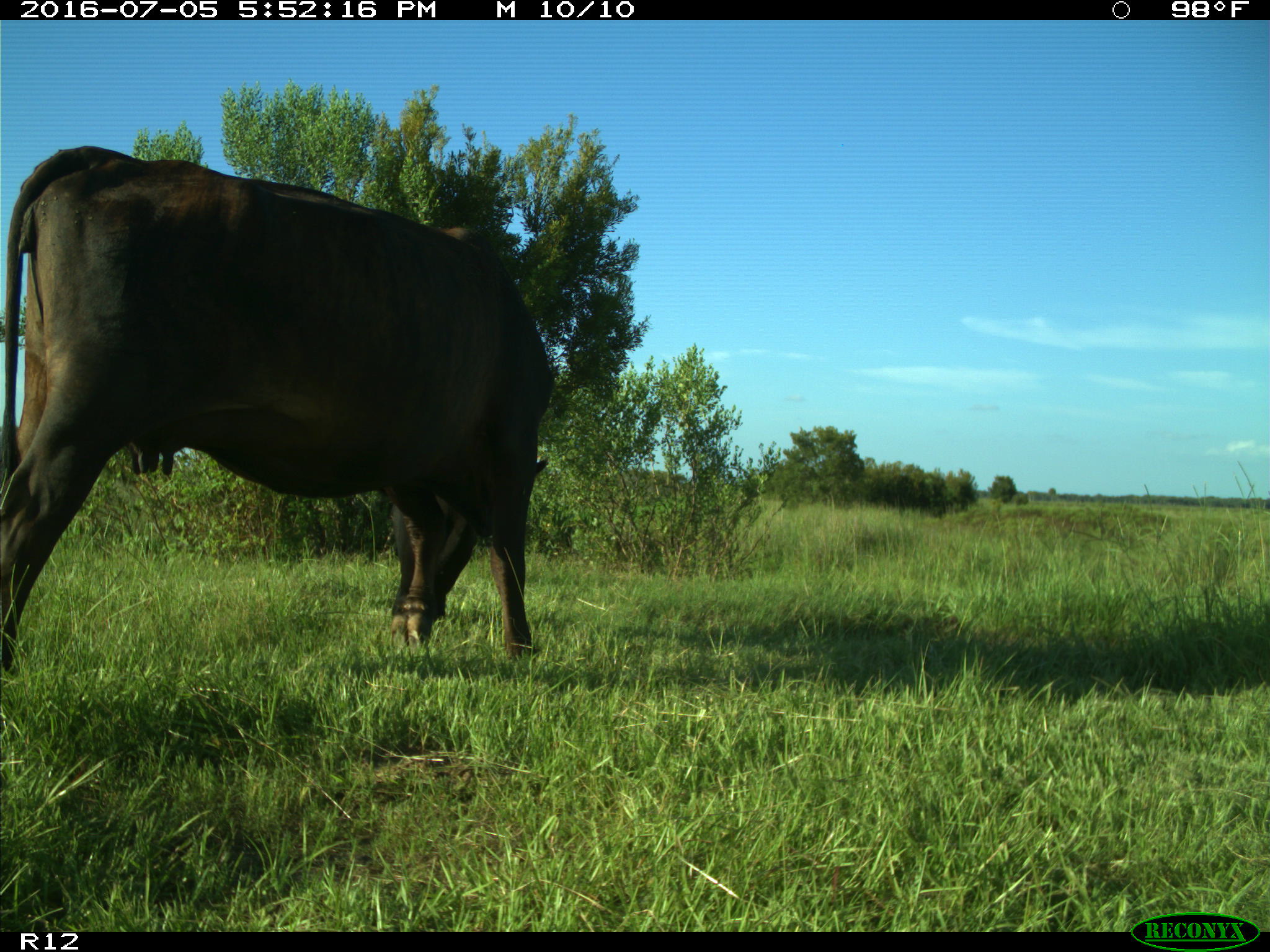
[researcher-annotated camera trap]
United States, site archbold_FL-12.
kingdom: Animalia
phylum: Chordata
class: Mammalia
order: Artiodactyla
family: Bovidae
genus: Bos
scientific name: Bos taurus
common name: domestic cow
Bos taurus (domestic cow).